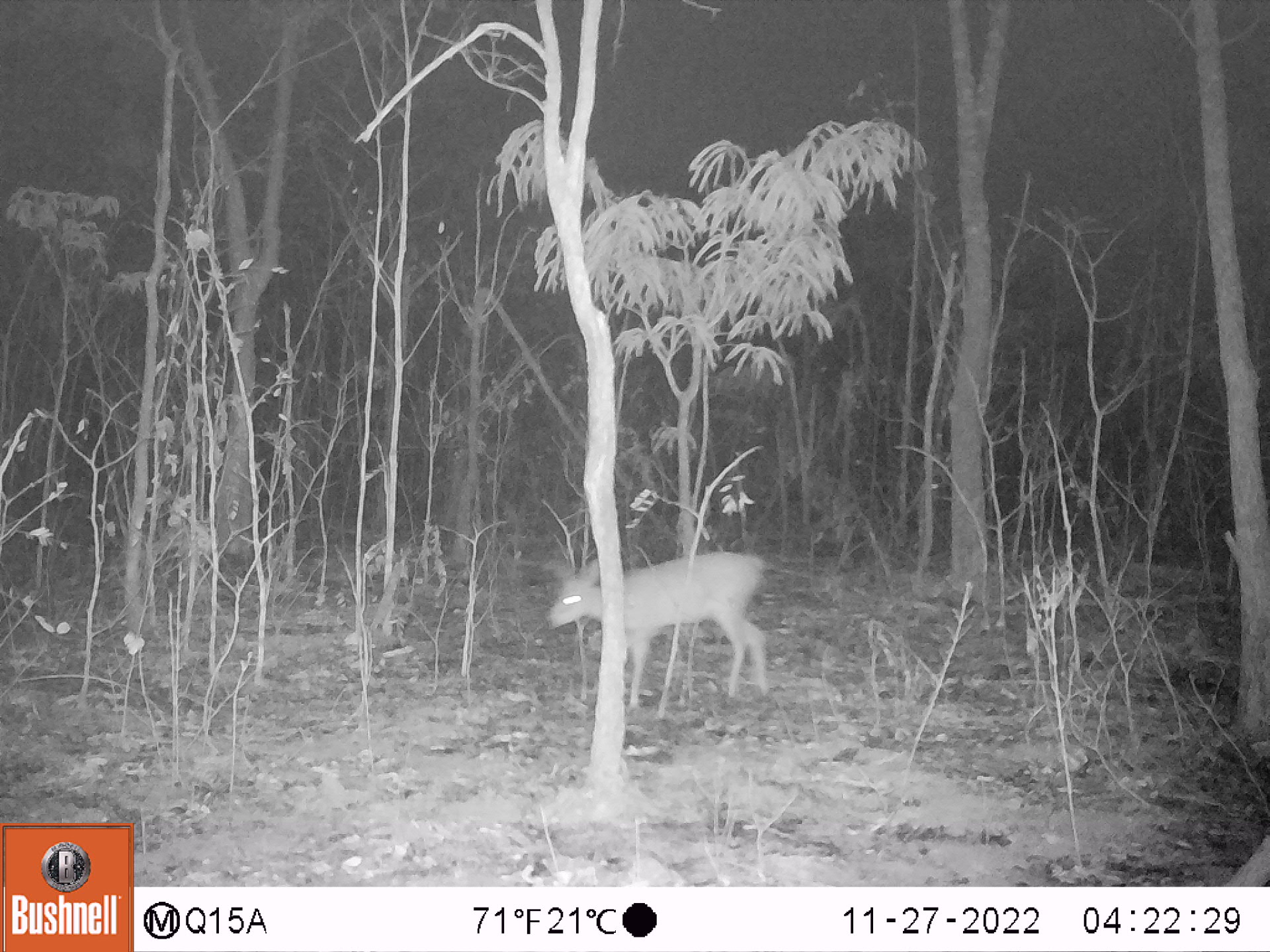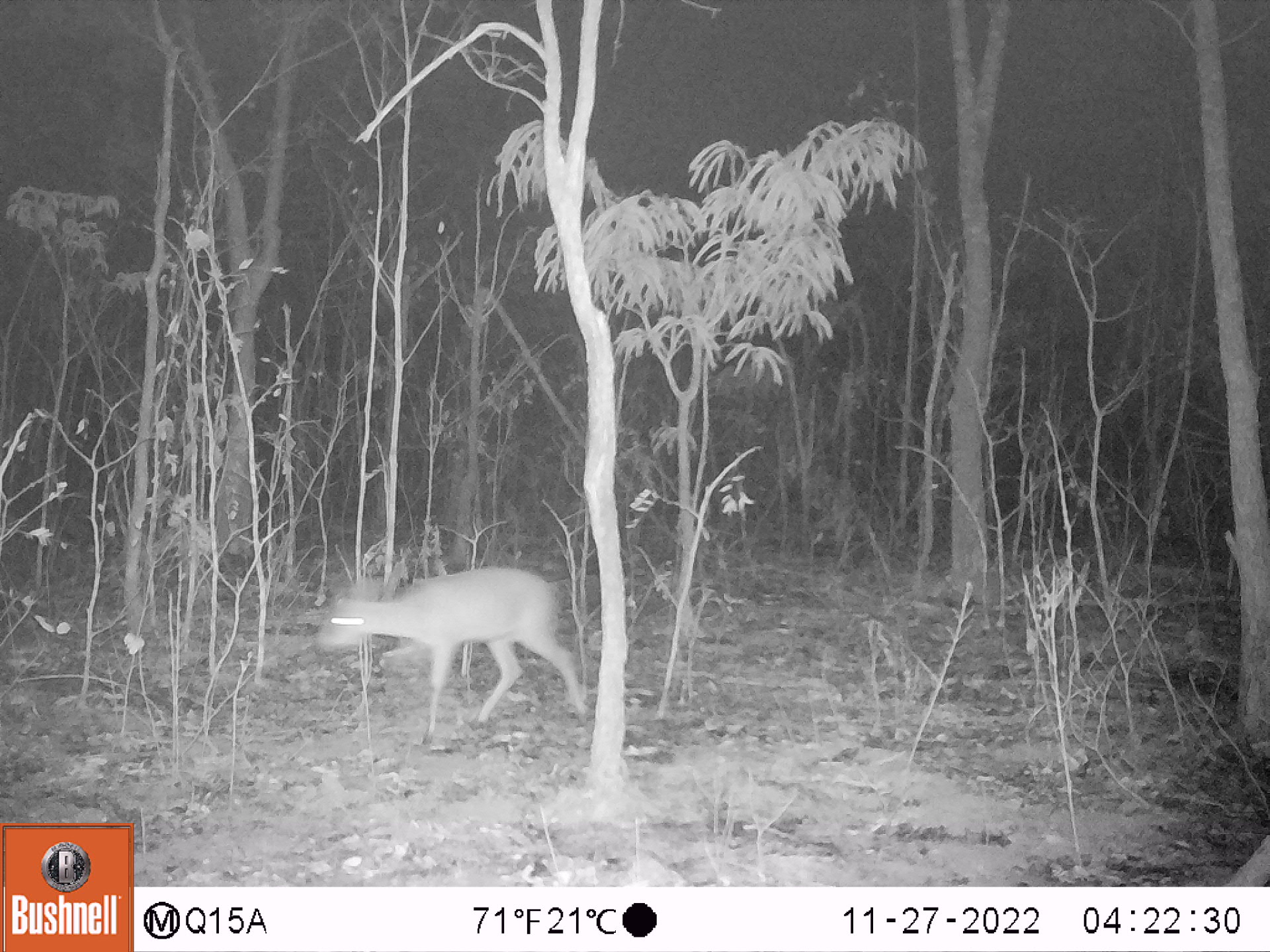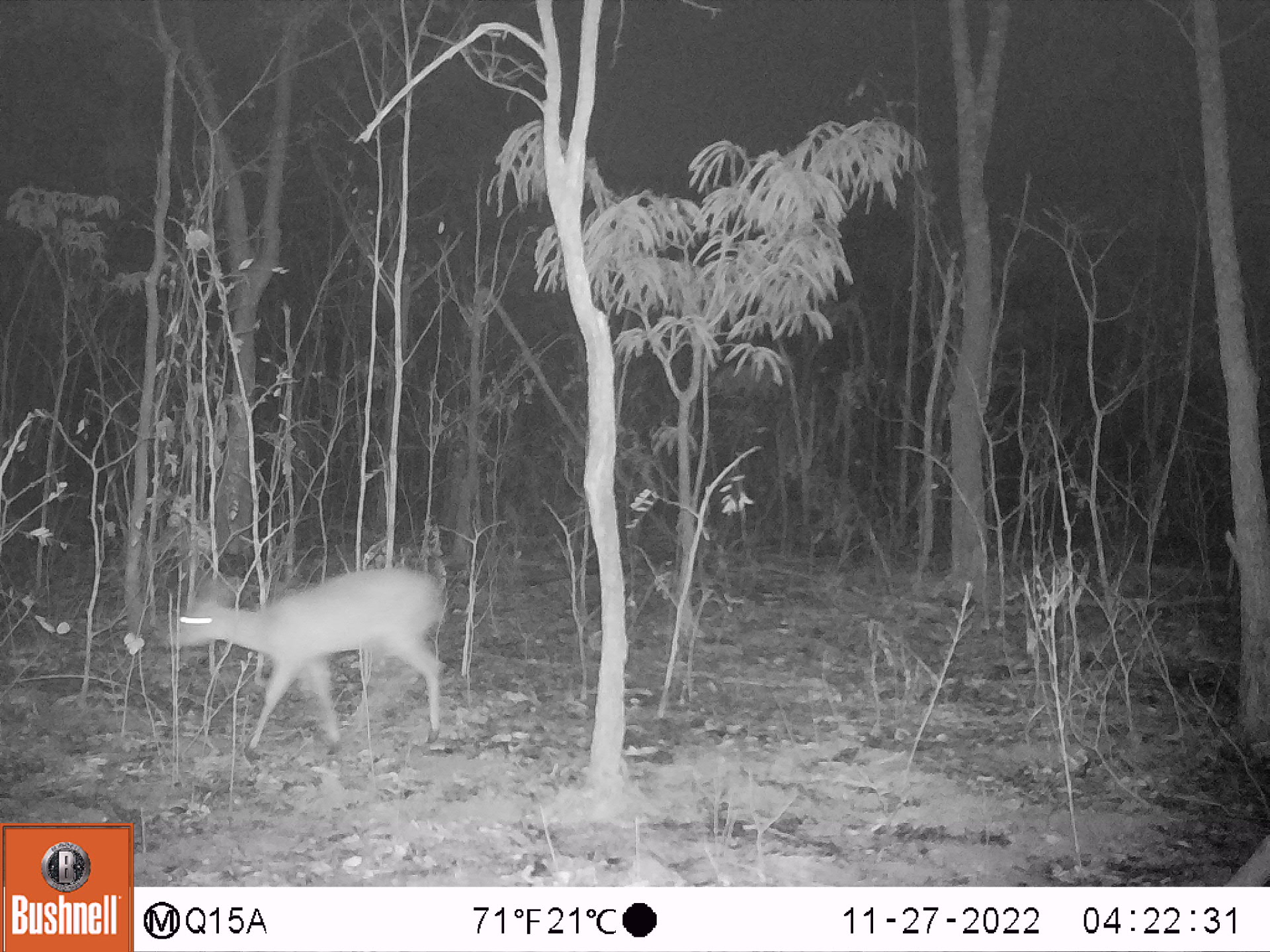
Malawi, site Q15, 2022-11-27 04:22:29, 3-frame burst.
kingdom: Animalia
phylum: Chordata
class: Mammalia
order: Artiodactyla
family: Bovidae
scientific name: Antilopinae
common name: small antelope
Small antelope (Antilopinae), count 1.